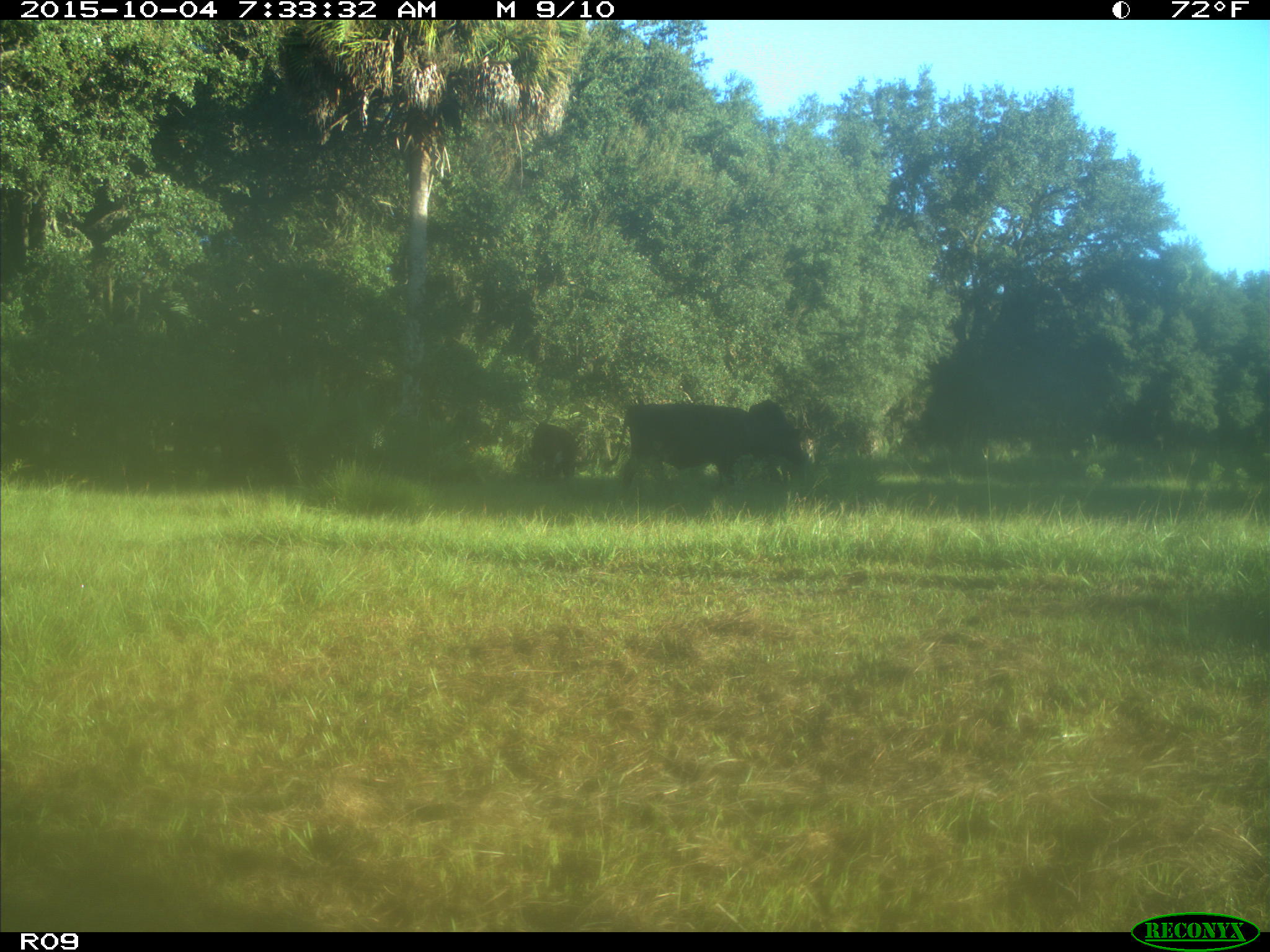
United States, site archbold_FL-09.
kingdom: Animalia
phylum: Chordata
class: Mammalia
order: Artiodactyla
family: Bovidae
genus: Bos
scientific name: Bos taurus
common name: domestic cow